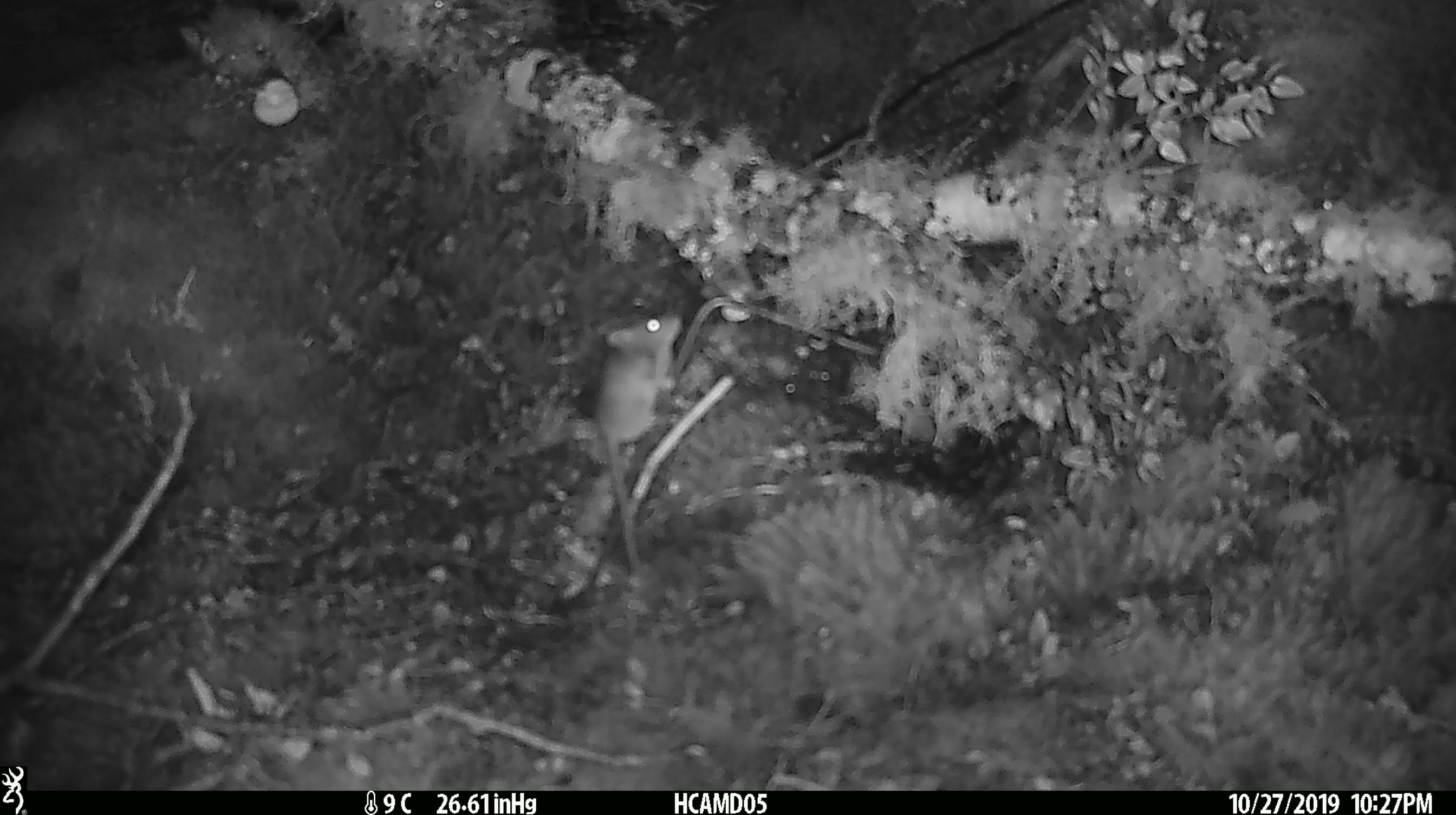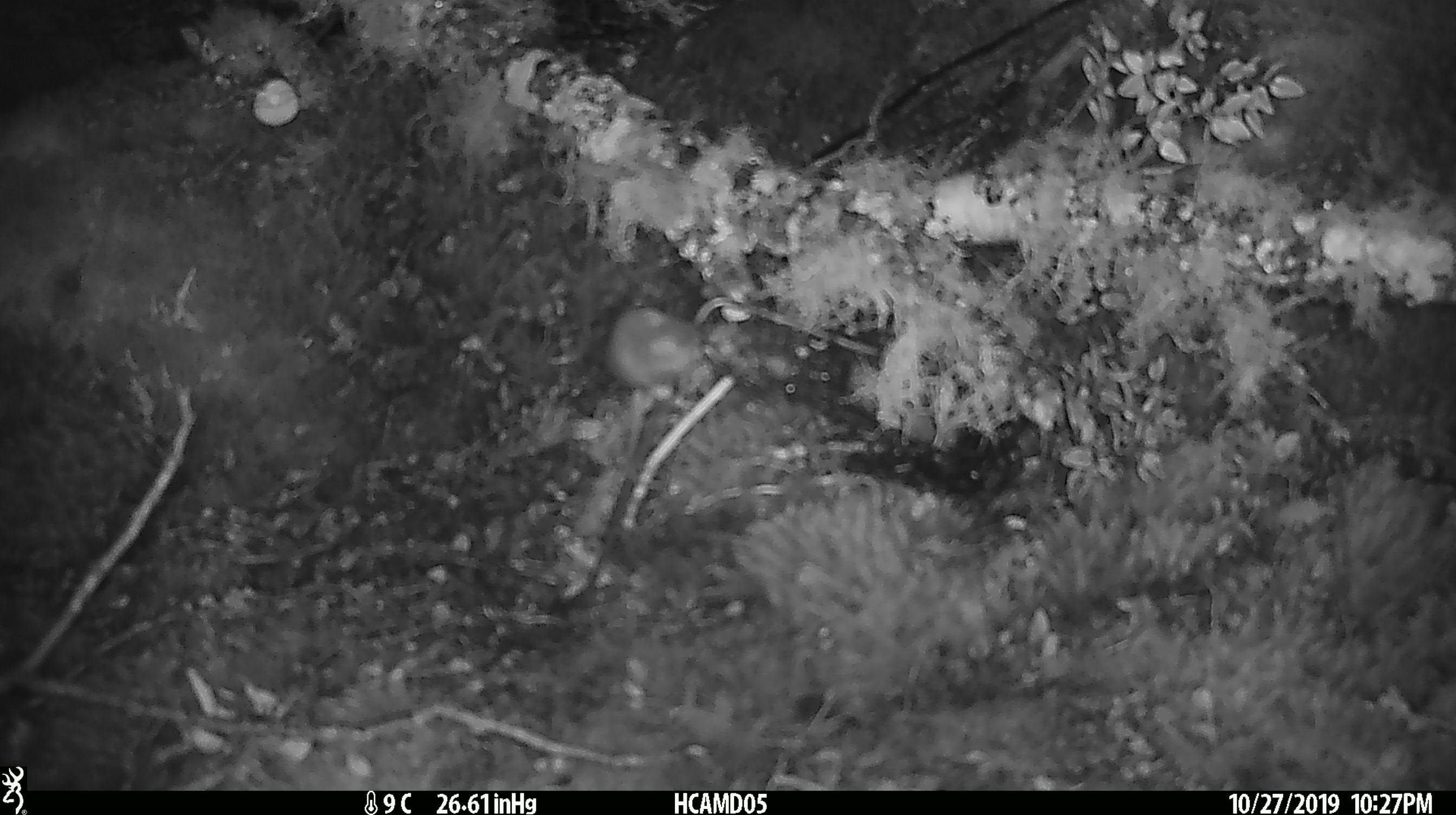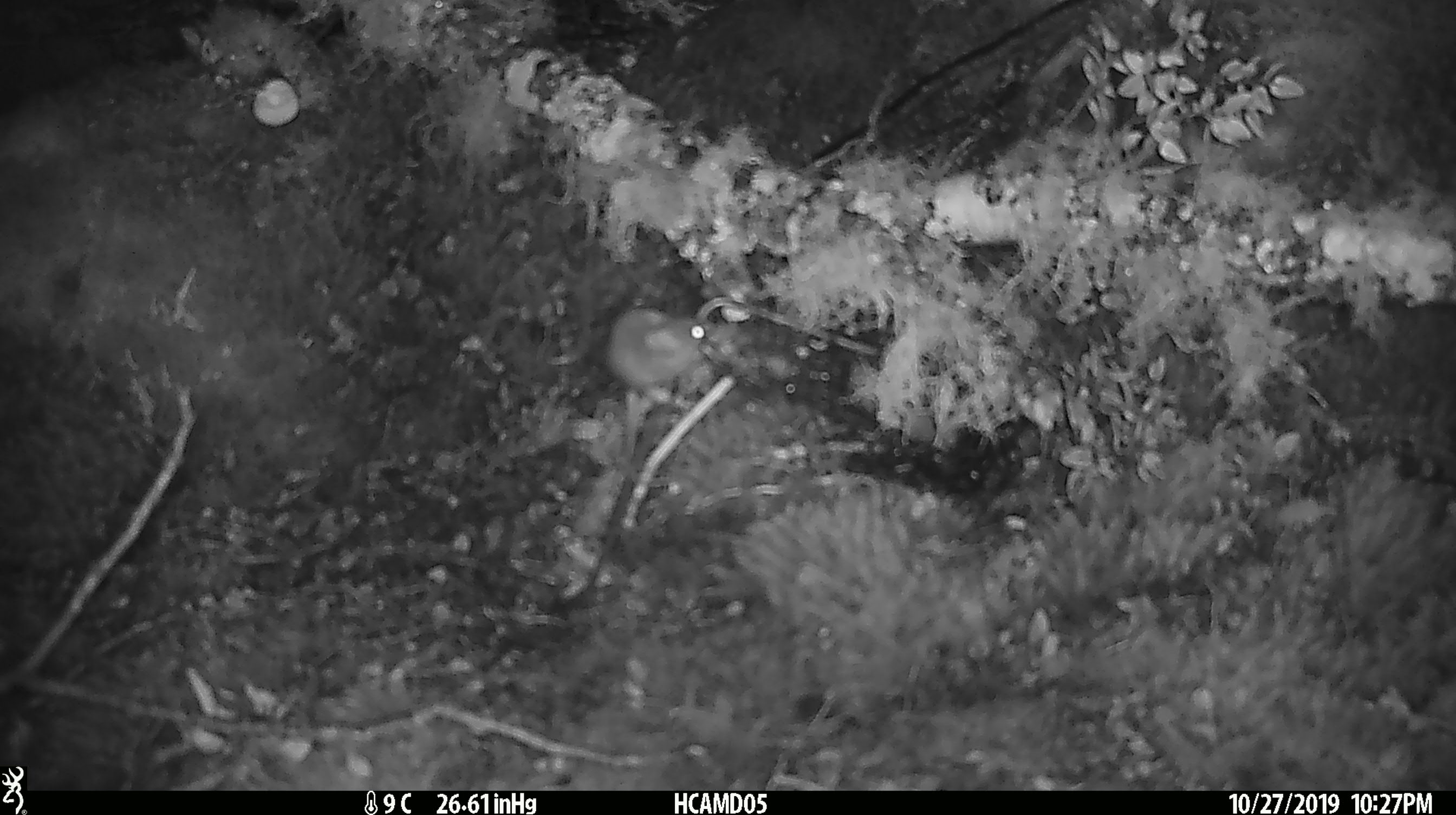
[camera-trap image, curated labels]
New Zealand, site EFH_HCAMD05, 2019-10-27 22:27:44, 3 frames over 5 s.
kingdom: Animalia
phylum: Chordata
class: Mammalia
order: Rodentia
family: Muridae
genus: Mus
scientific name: Mus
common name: mouse